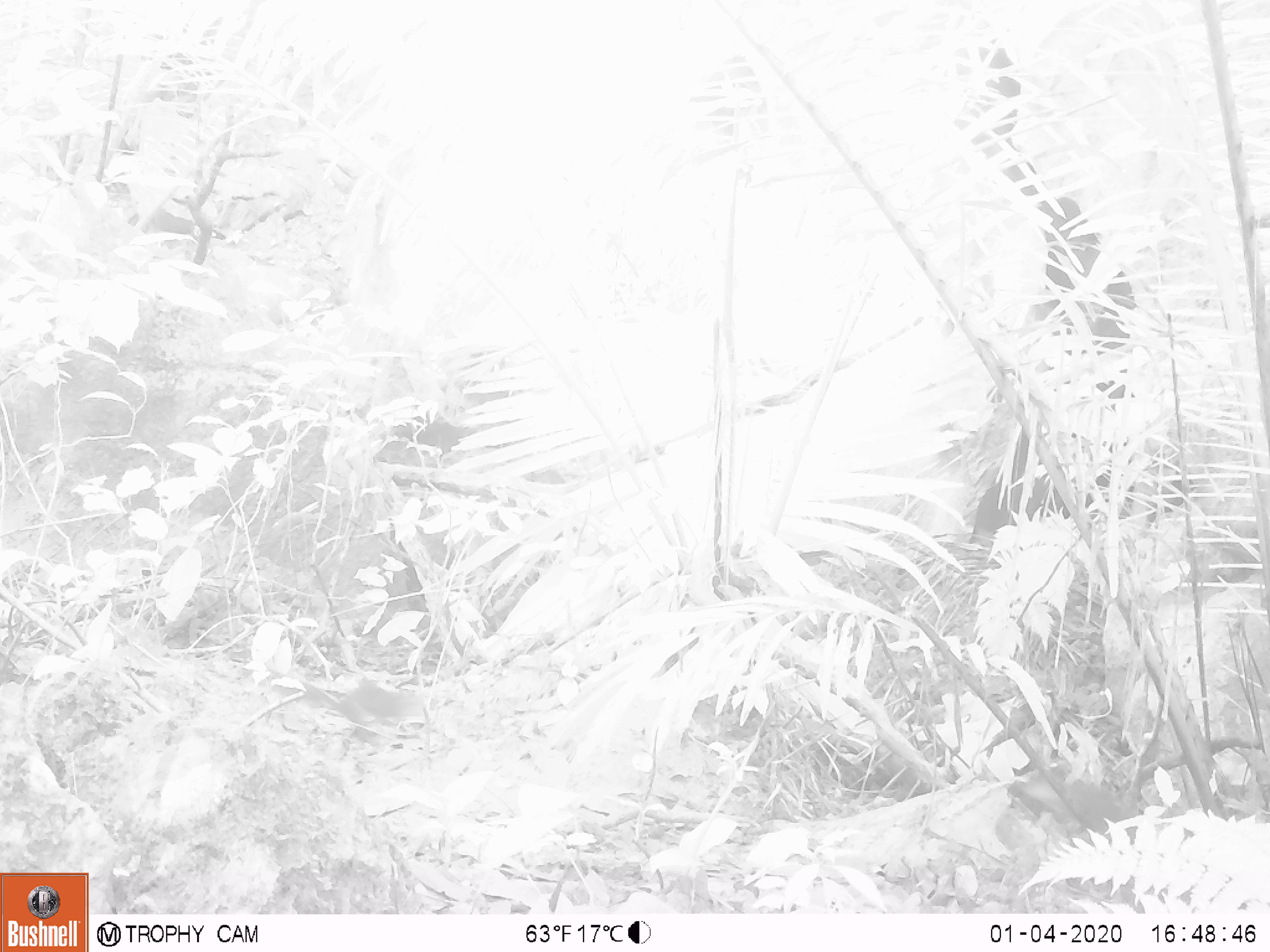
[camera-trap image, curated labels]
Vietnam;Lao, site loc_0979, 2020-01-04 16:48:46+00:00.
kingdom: Animalia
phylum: Chordata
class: Mammalia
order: Rodentia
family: Sciuridae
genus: Dremomys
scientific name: Dremomys rufigenis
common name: red-cheeked squirrel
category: red cheeked squirrel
Red cheeked squirrel (red-cheeked squirrel) (Dremomys rufigenis). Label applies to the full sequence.